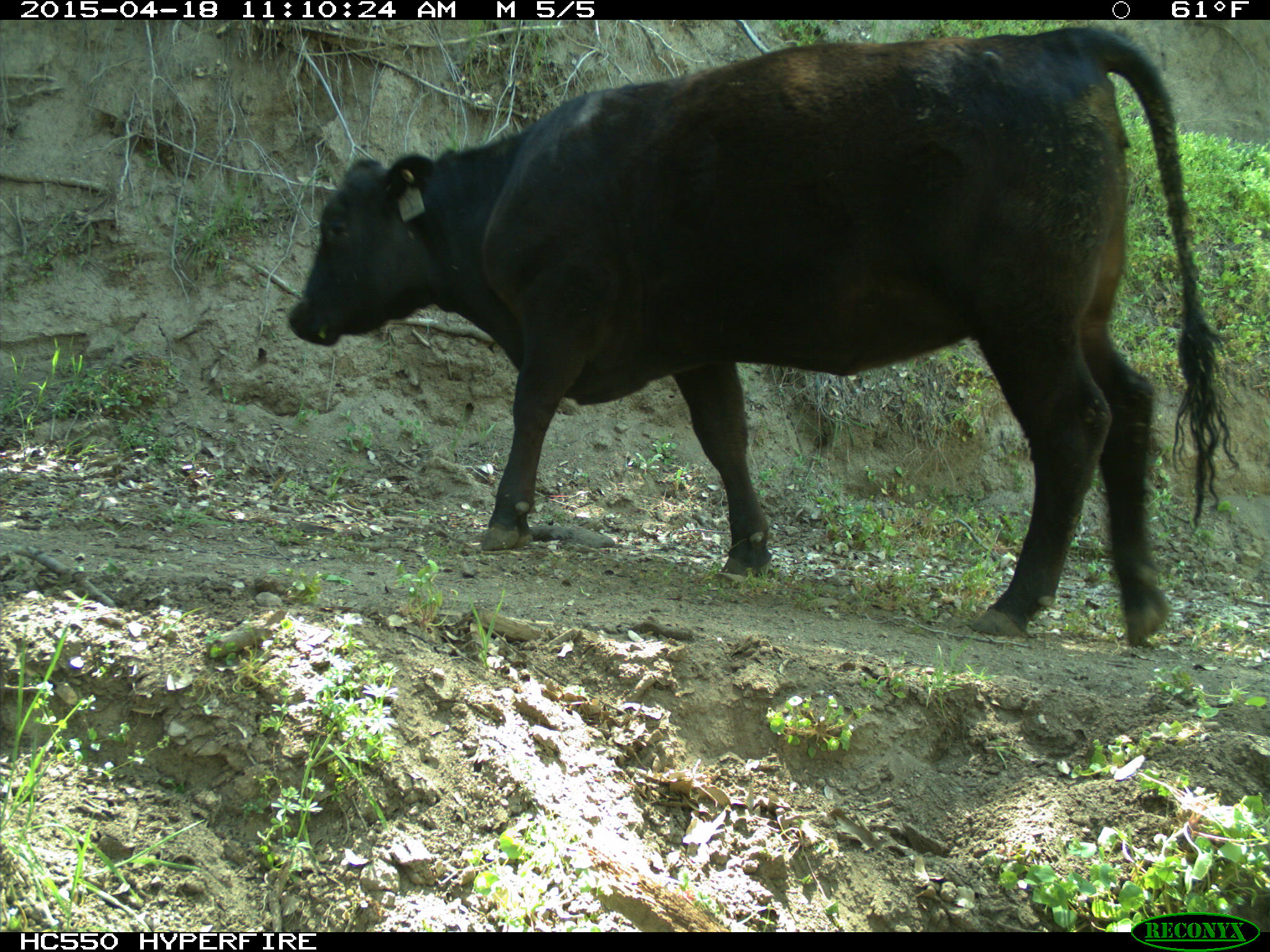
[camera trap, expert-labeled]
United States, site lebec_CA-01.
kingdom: Animalia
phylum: Chordata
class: Mammalia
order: Artiodactyla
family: Bovidae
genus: Bos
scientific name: Bos taurus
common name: domestic cow